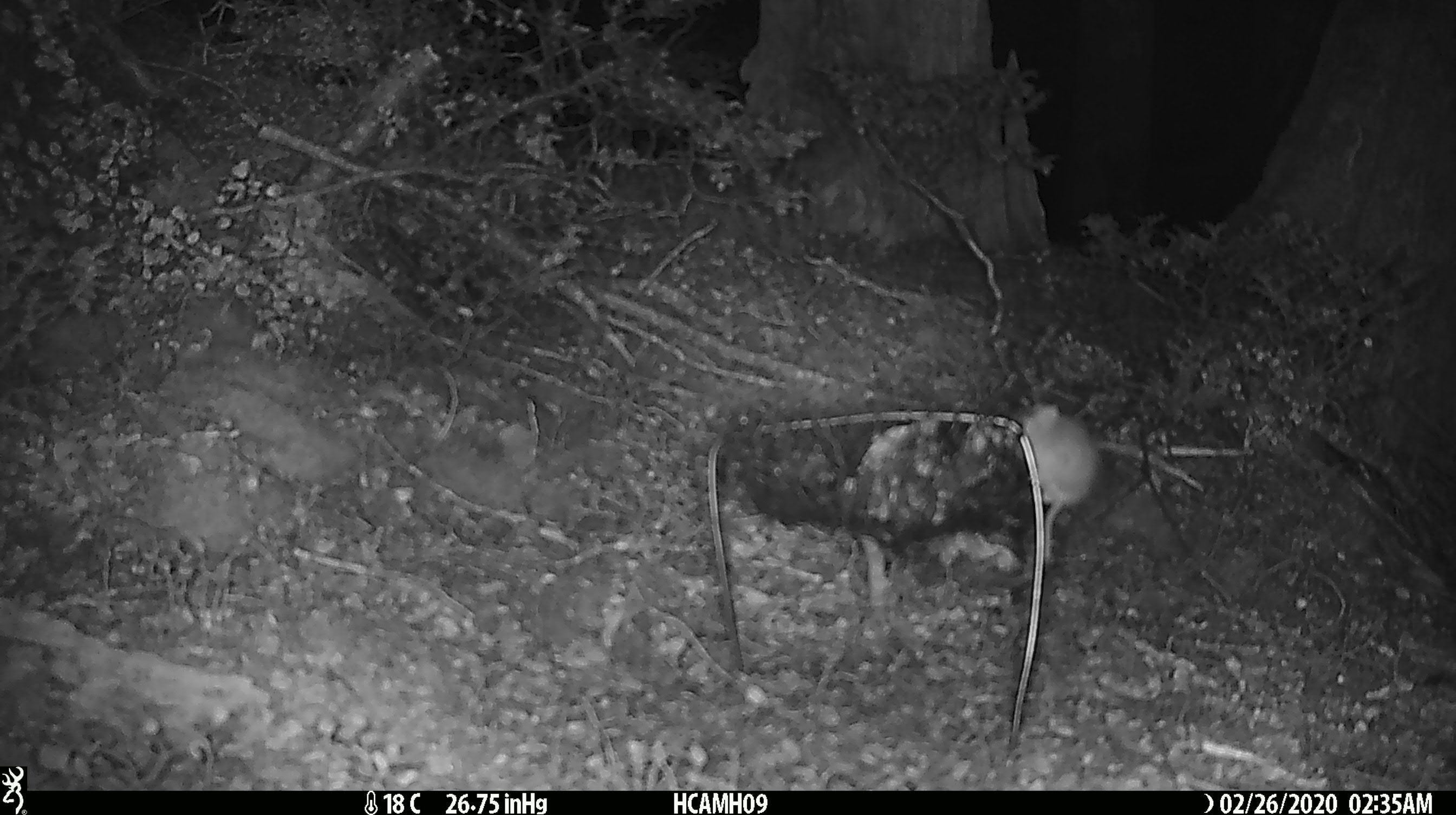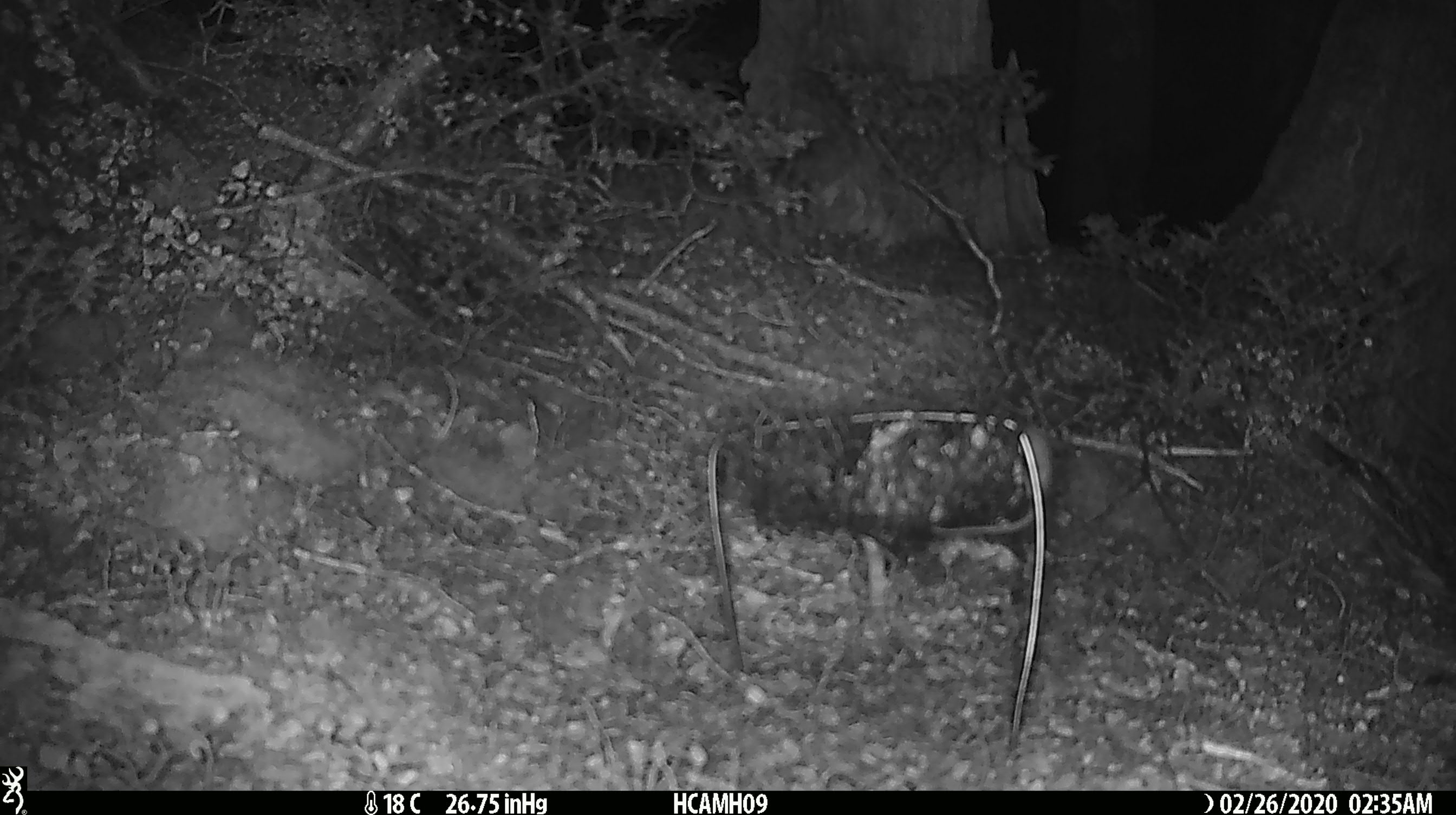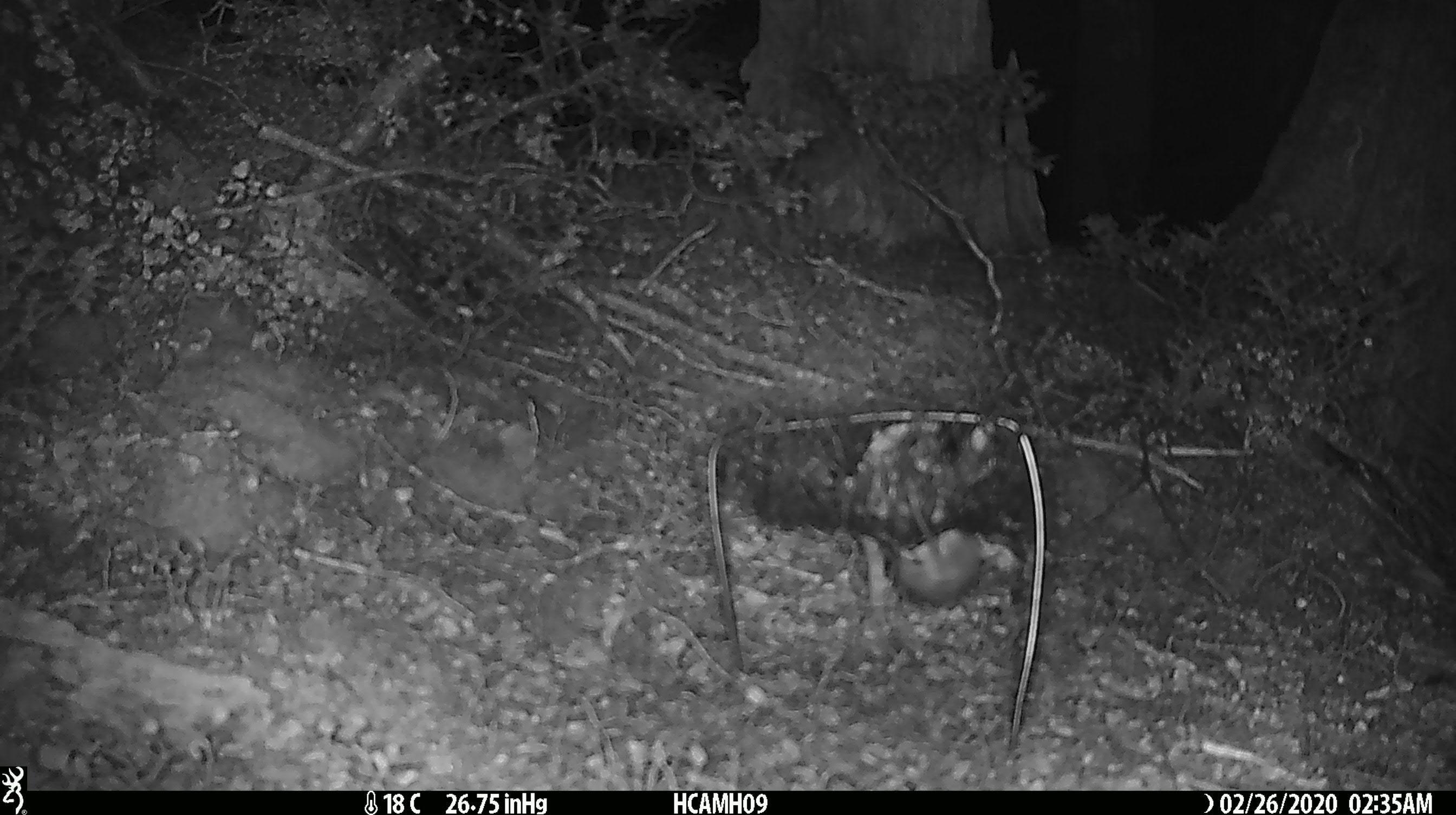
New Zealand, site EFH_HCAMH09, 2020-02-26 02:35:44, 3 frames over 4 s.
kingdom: Animalia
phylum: Chordata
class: Mammalia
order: Rodentia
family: Muridae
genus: Mus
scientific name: Mus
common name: mouse